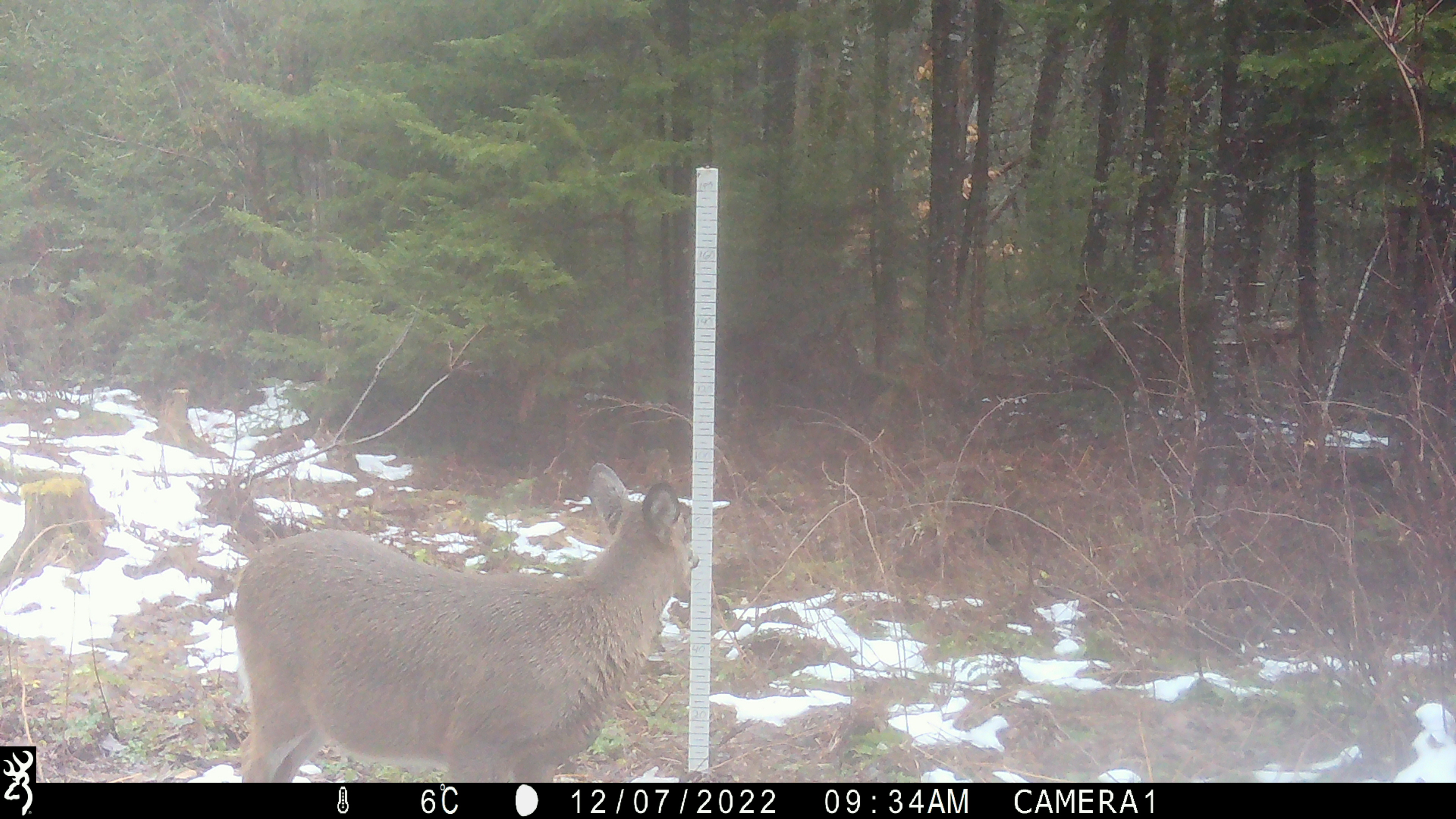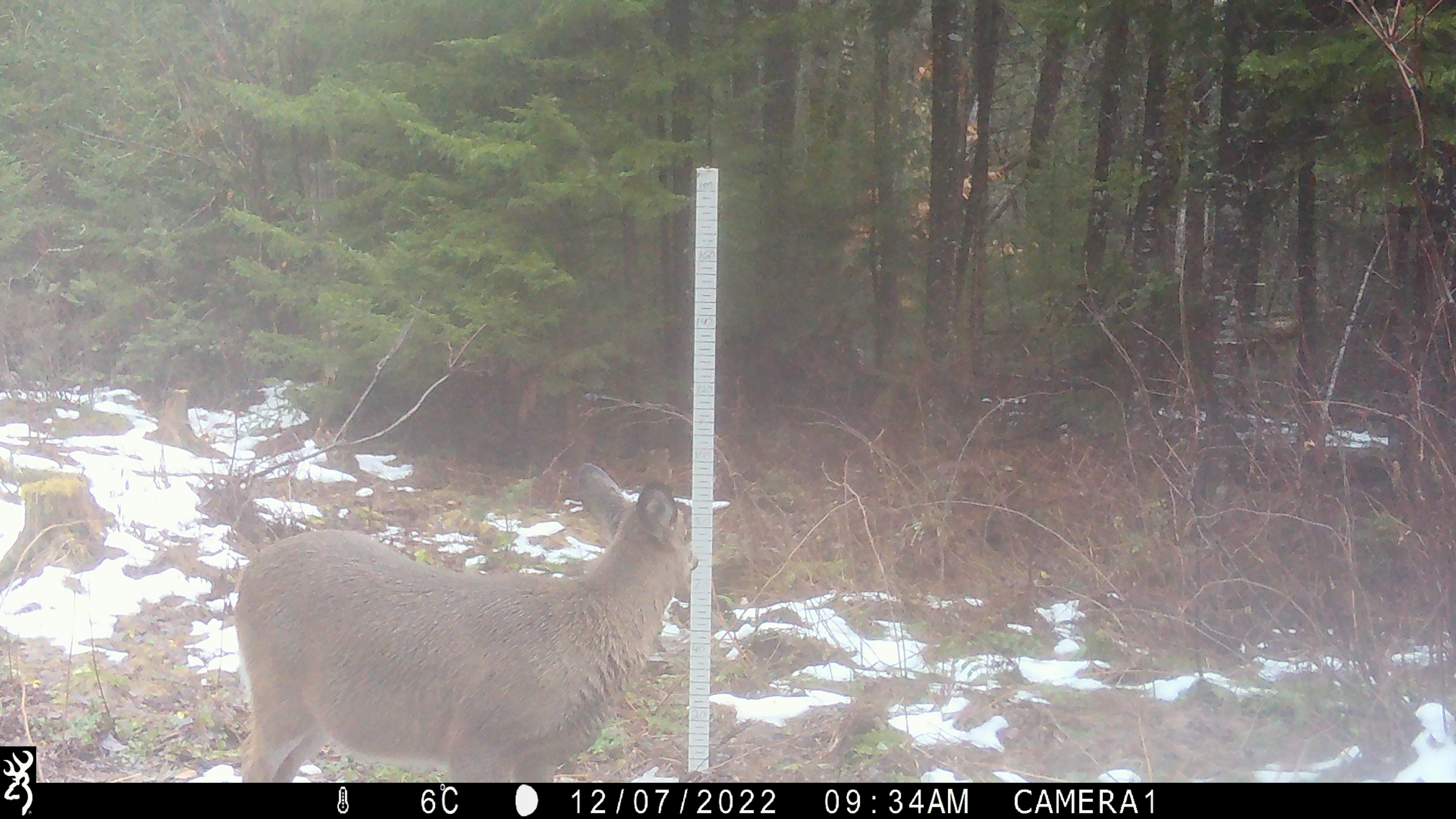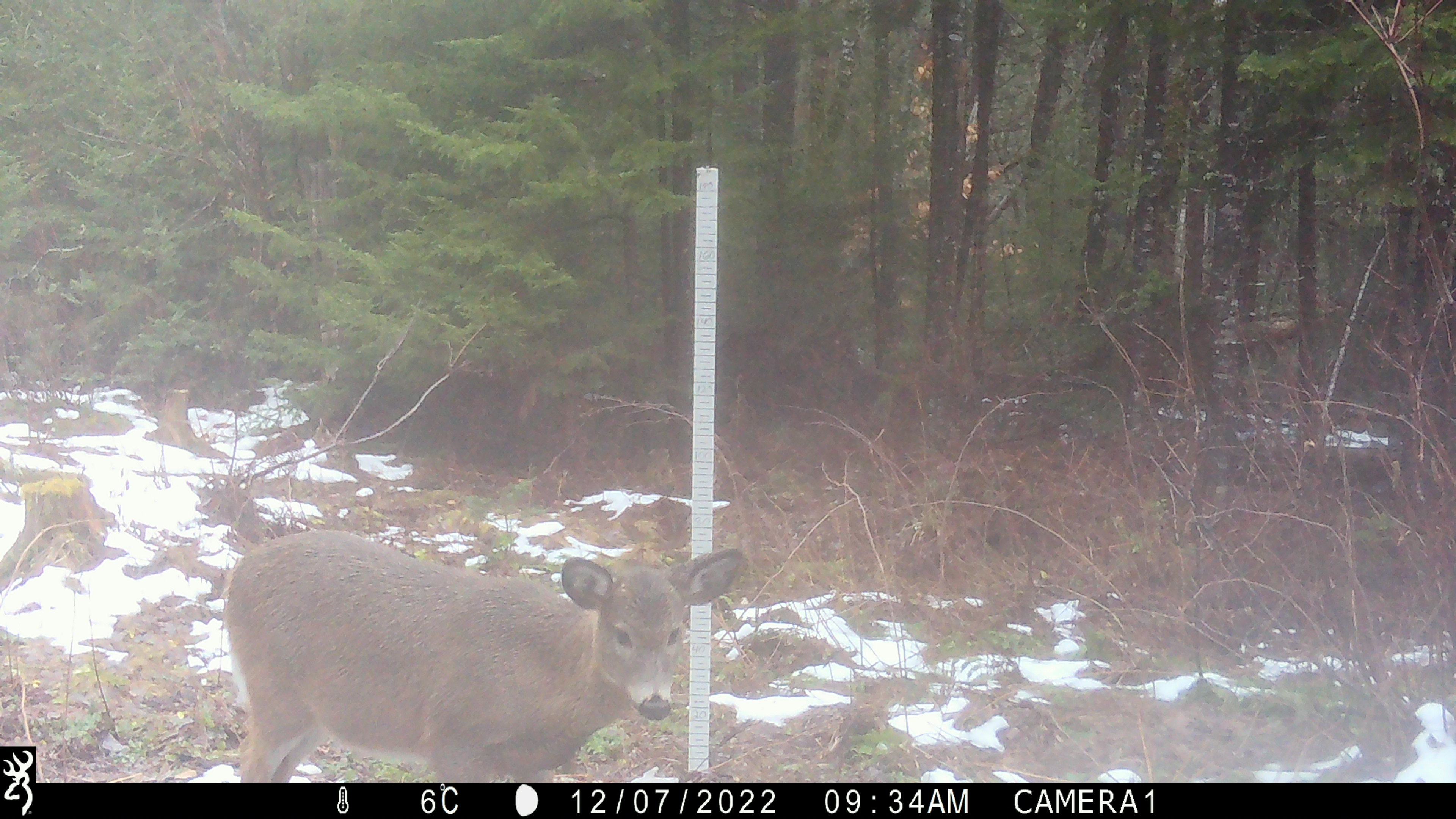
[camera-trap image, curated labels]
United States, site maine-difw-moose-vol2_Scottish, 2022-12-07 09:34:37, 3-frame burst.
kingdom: Animalia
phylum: Chordata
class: Mammalia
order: Artiodactyla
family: Cervidae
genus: Odocoileus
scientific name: Odocoileus virginianus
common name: white-tailed deer